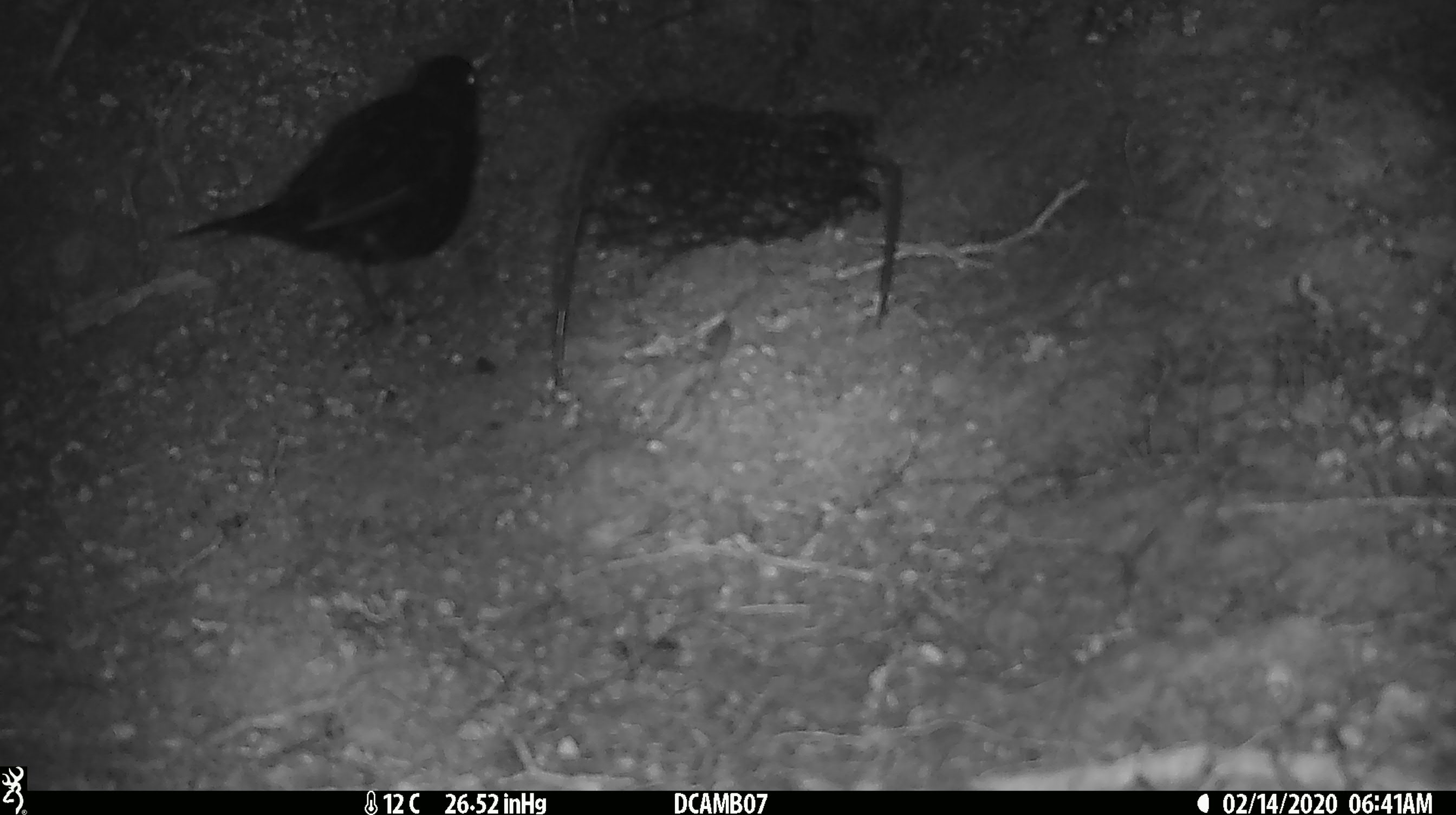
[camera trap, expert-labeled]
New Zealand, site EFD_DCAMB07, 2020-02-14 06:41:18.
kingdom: Animalia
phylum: Chordata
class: Aves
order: Passeriformes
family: Turdidae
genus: Turdus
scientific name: Turdus merula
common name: eurasian blackbird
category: blackbird